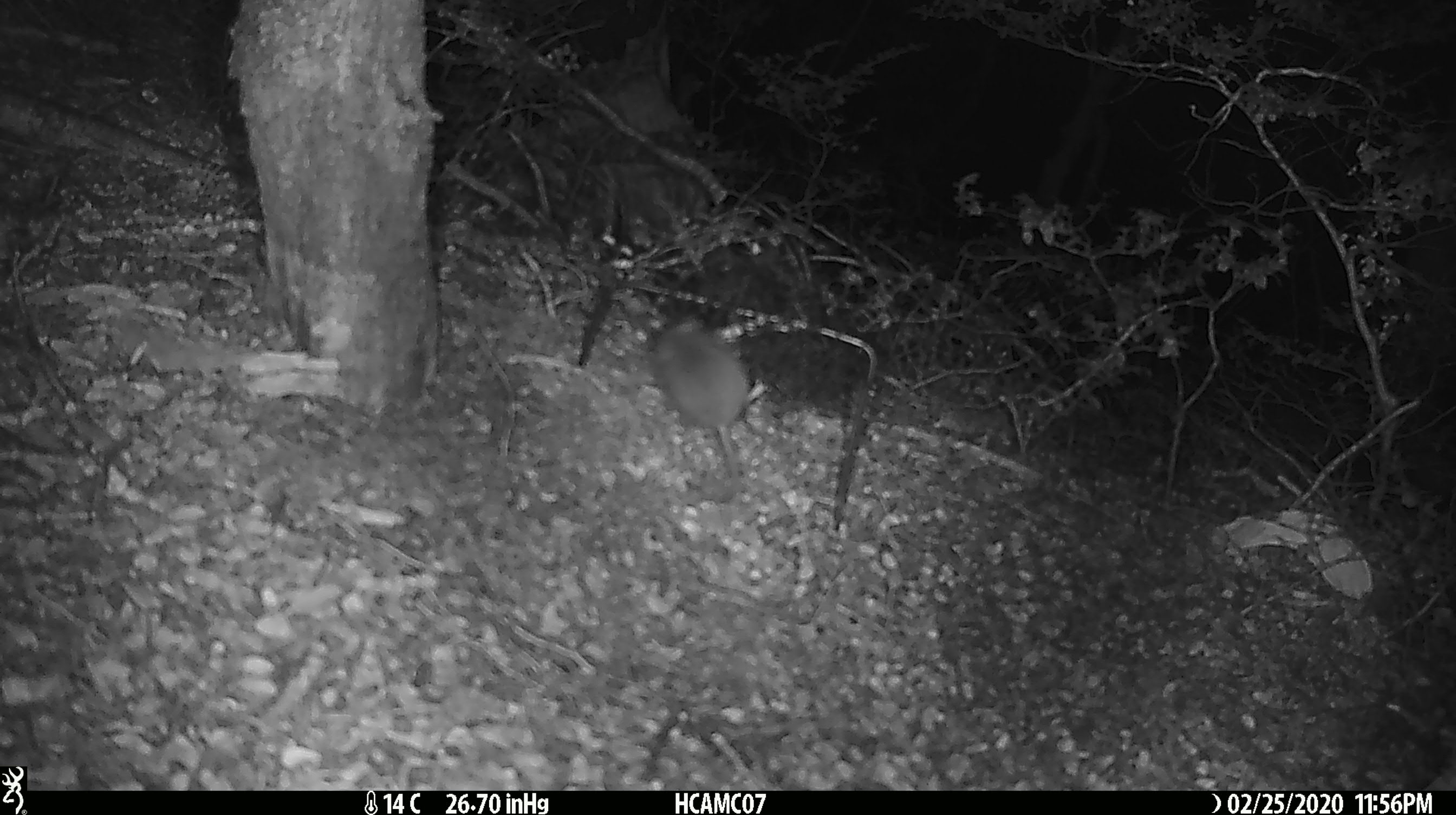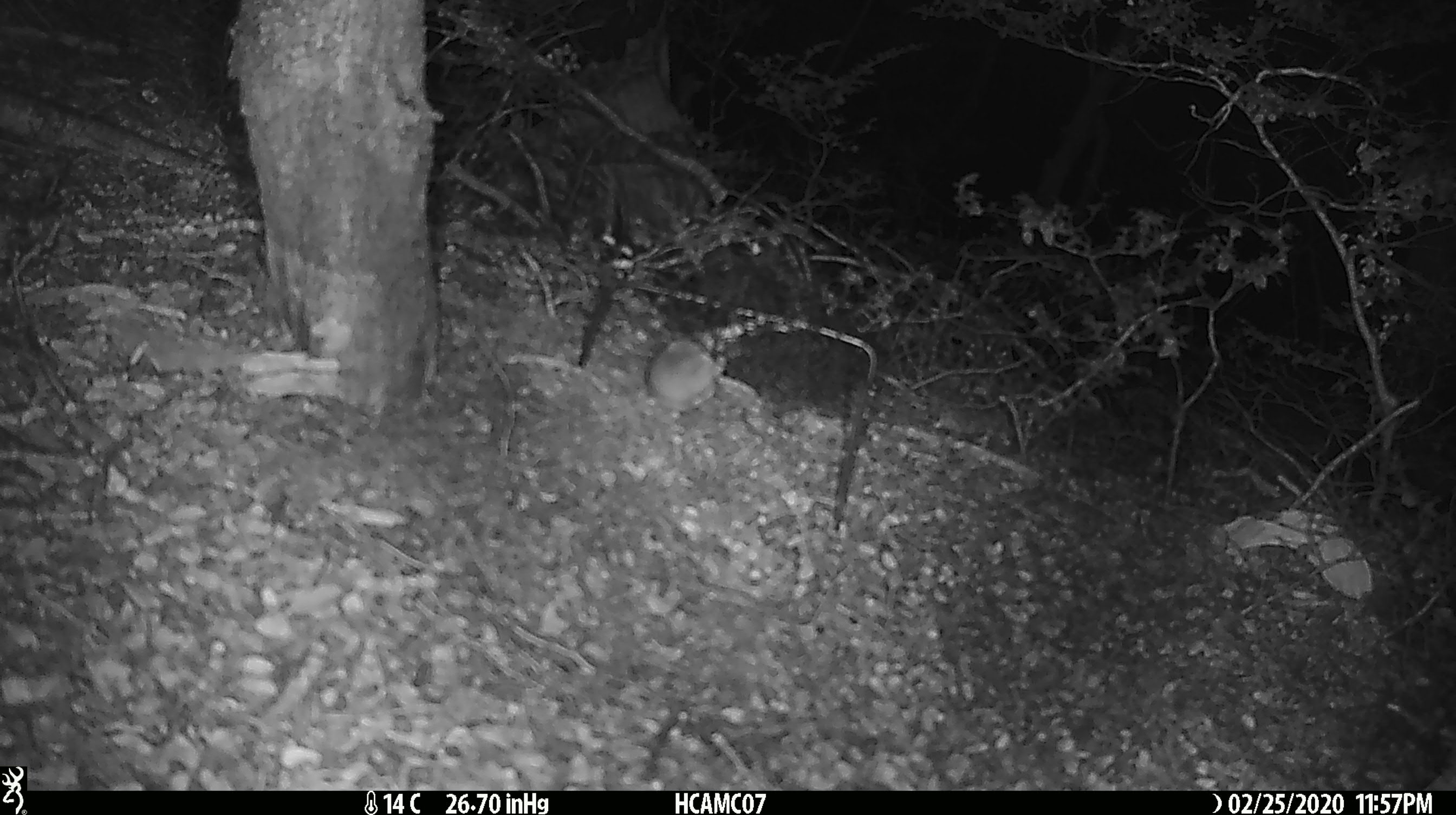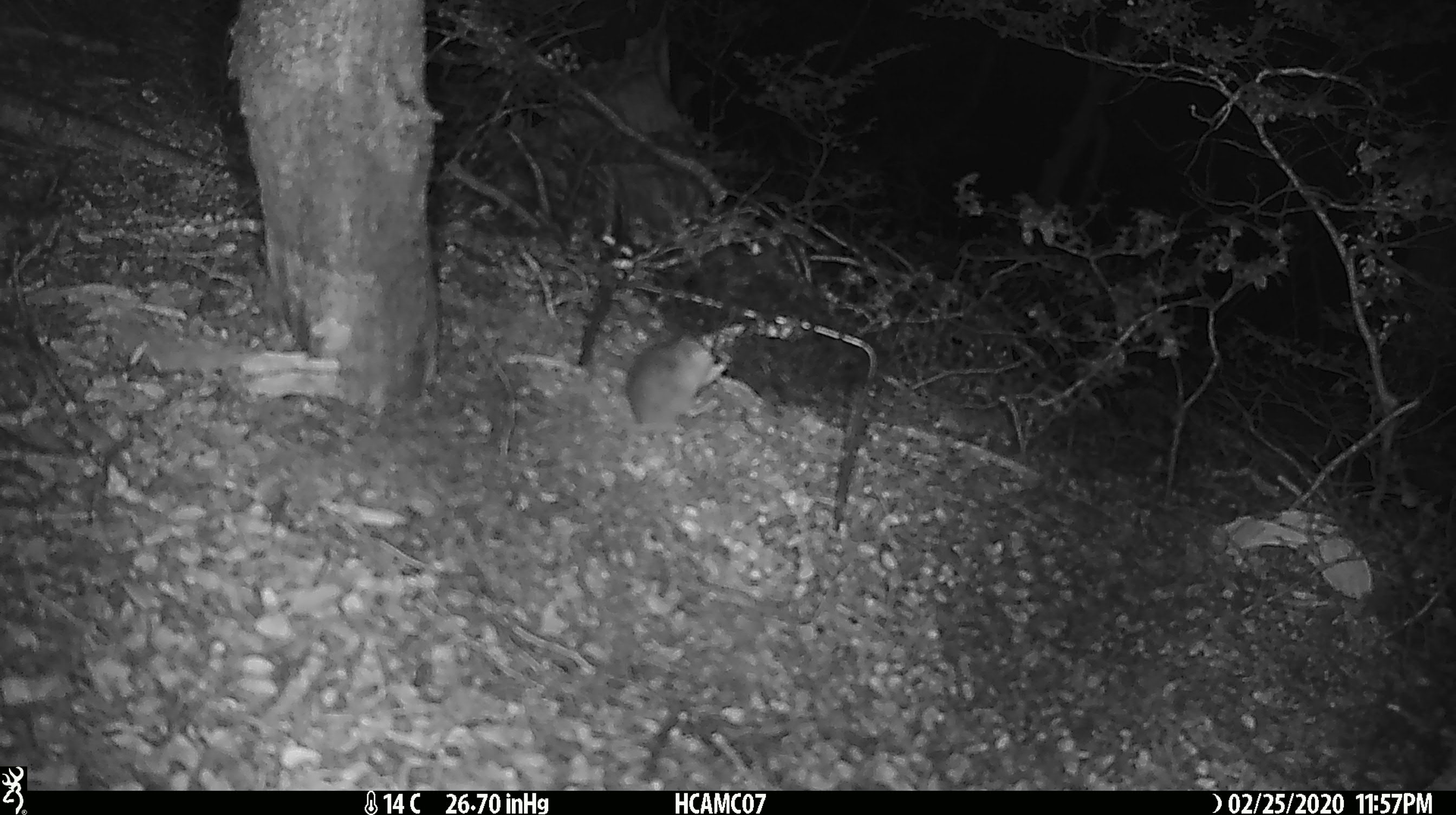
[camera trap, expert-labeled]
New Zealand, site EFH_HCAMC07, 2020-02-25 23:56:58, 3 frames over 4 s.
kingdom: Animalia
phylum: Chordata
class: Mammalia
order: Rodentia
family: Muridae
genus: Mus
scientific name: Mus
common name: mouse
Mouse (Mus).